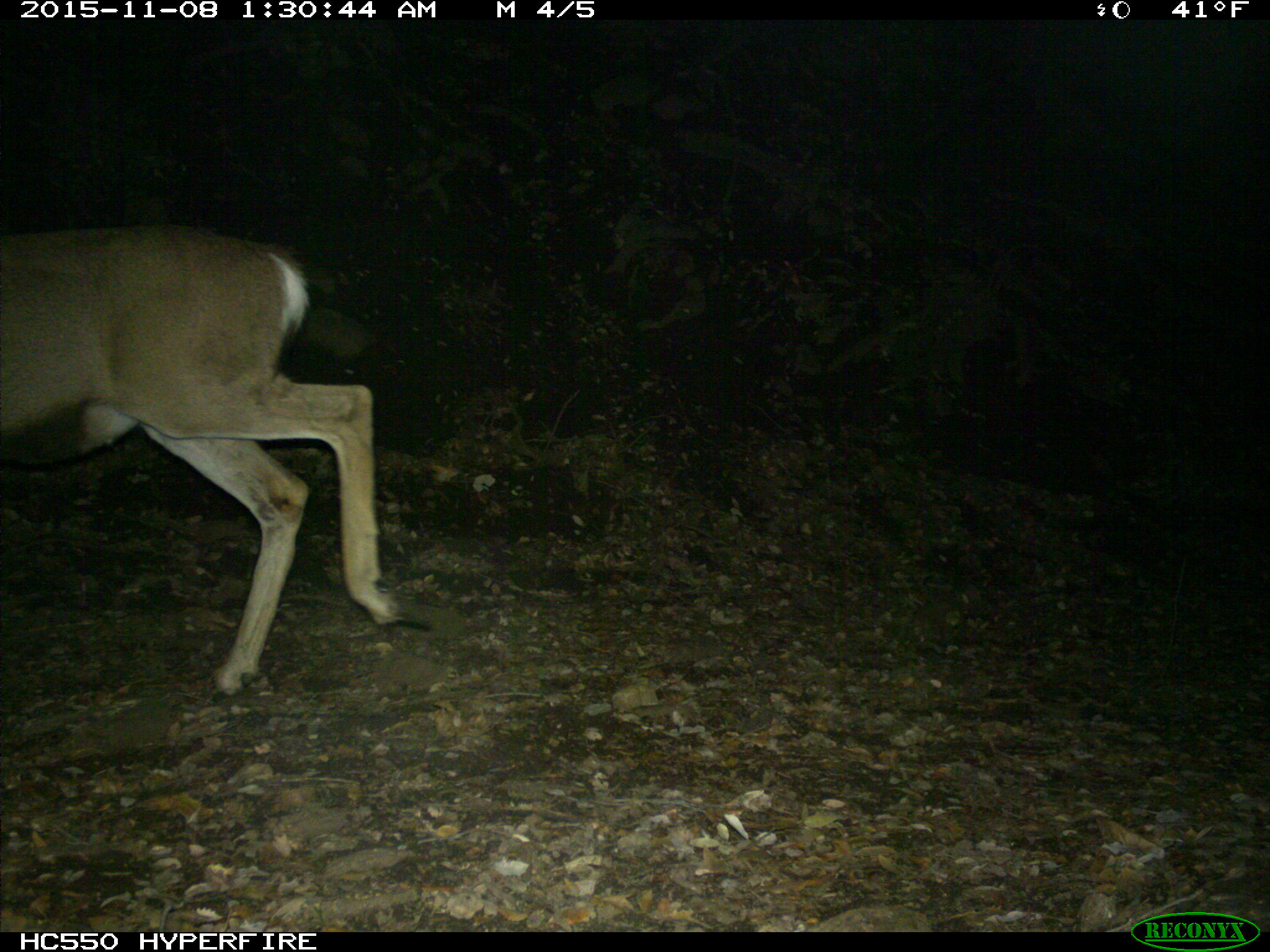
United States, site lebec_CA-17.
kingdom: Animalia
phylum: Chordata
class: Mammalia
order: Artiodactyla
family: Cervidae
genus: Odocoileus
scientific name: Odocoileus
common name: deer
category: unidentified deer